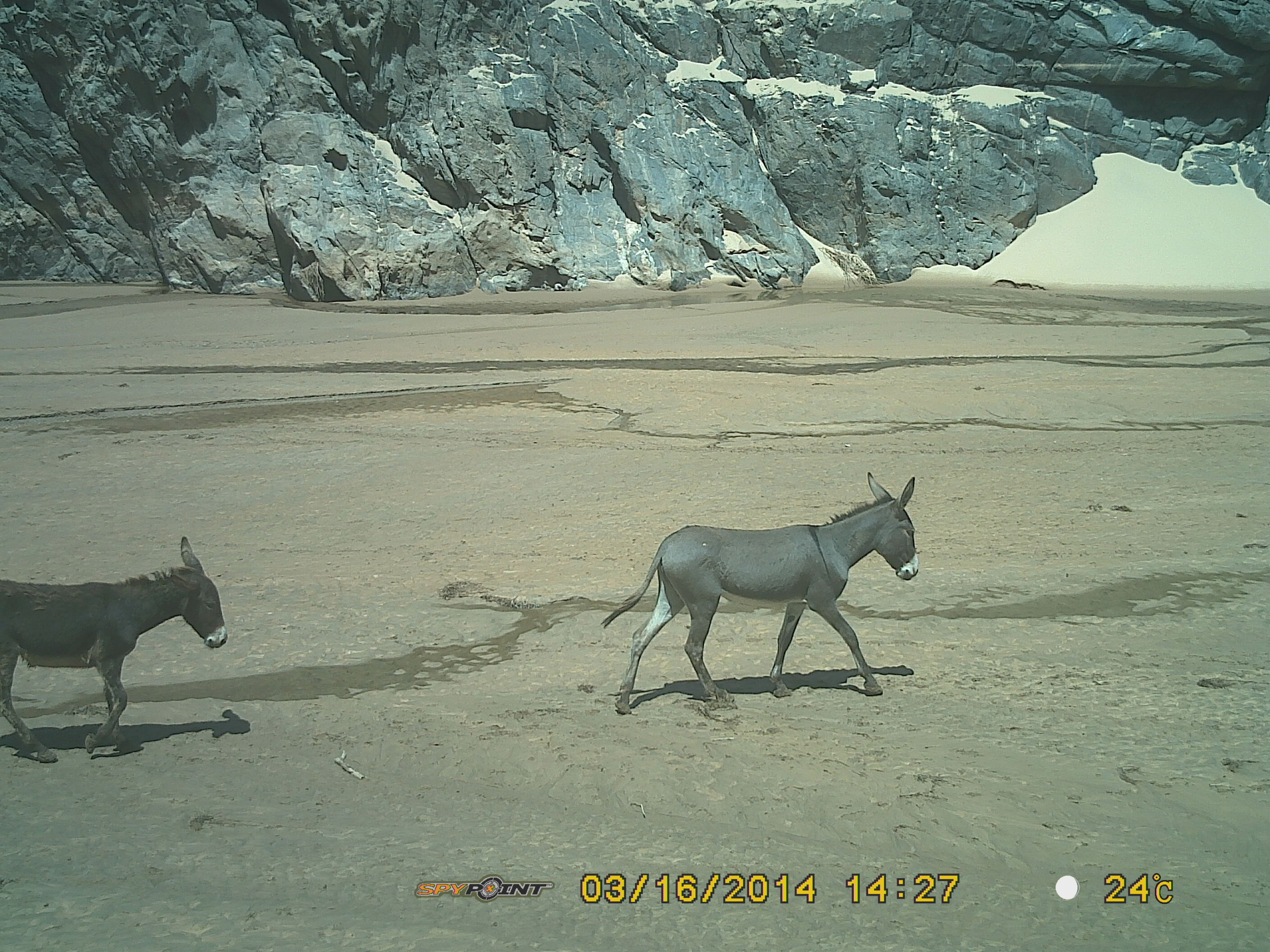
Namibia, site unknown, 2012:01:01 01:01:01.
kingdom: Animalia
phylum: Chordata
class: Mammalia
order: Perissodactyla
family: Equidae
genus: Equus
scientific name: Equus asinus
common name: donkey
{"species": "Equus asinus (donkey)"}